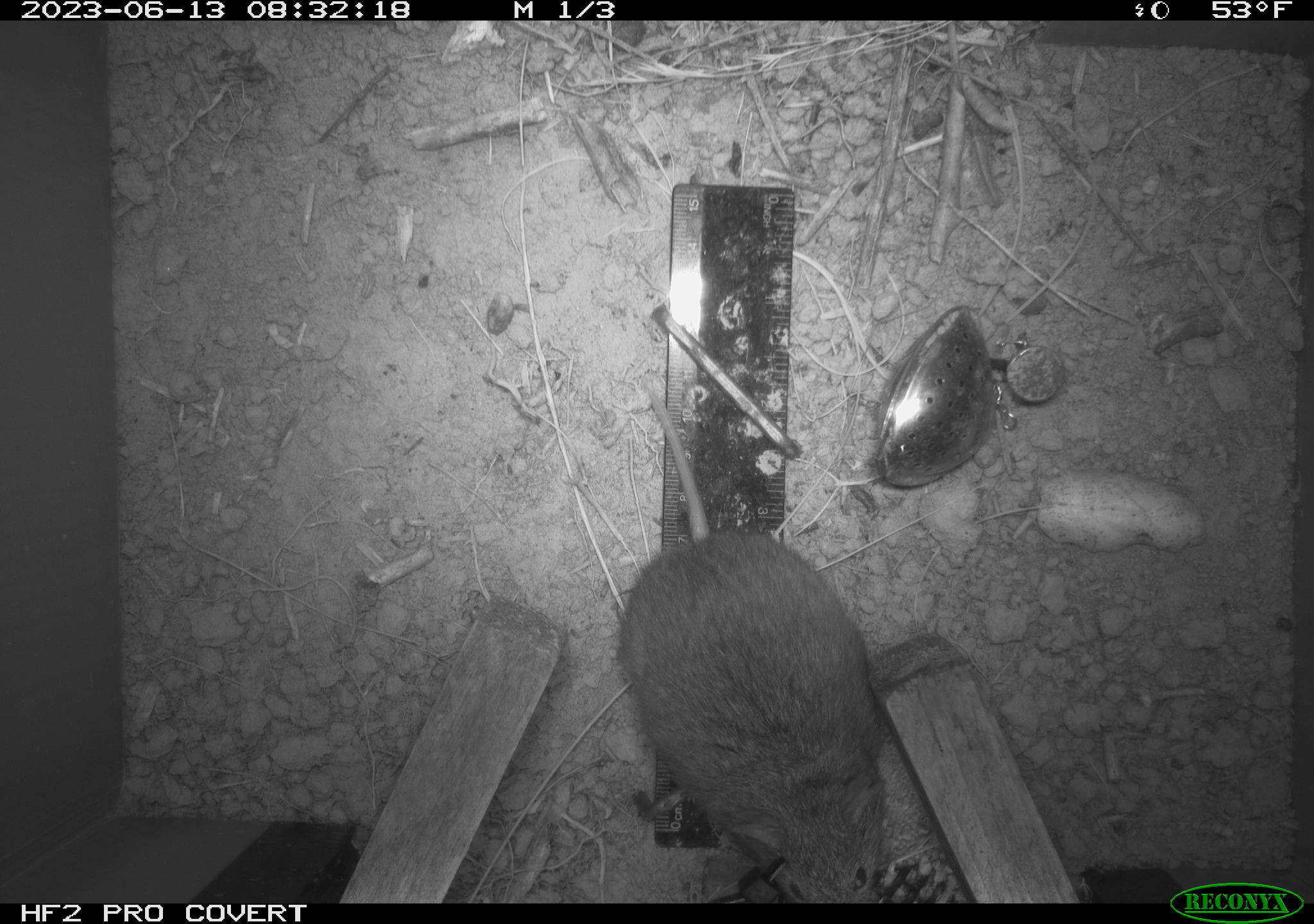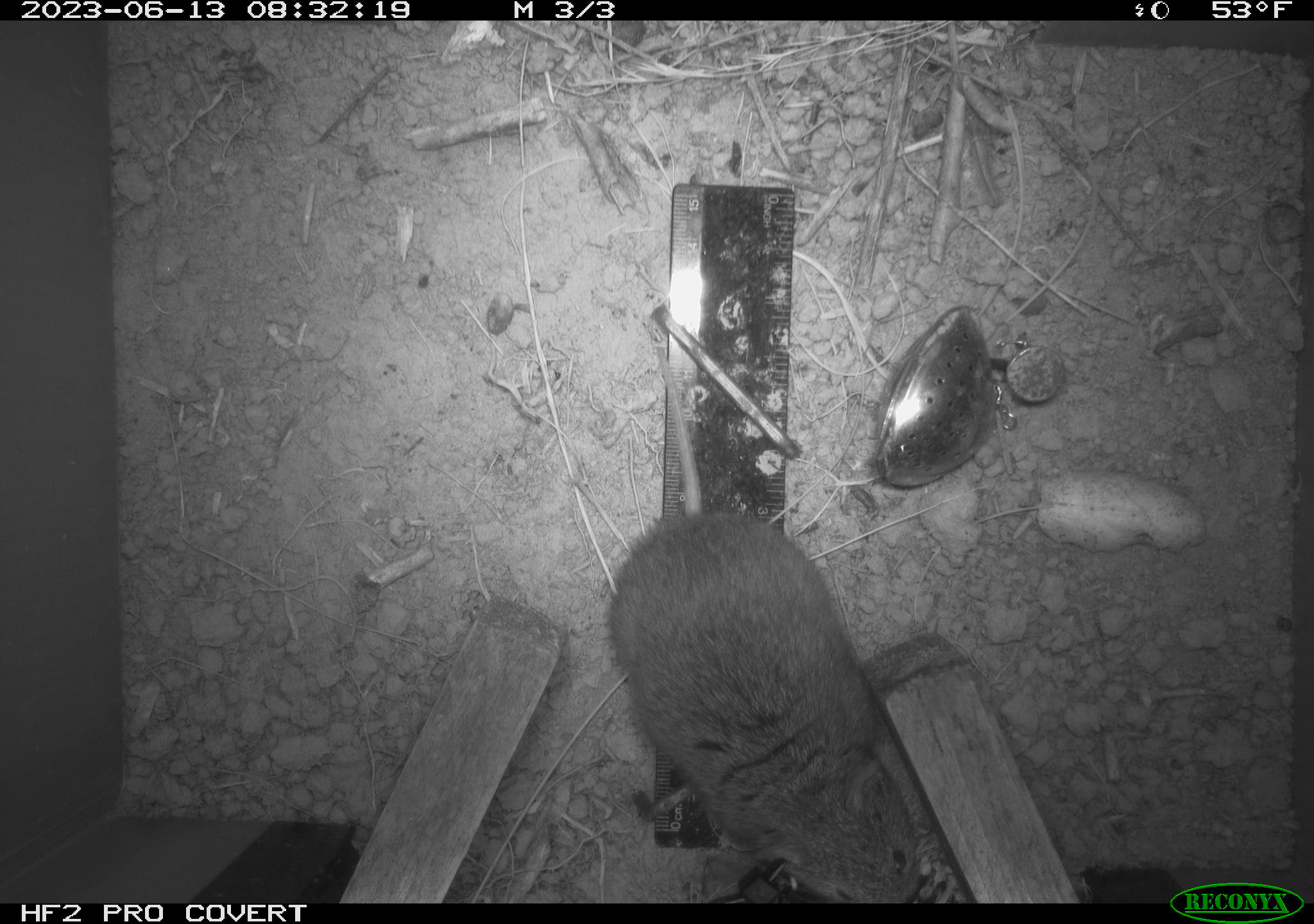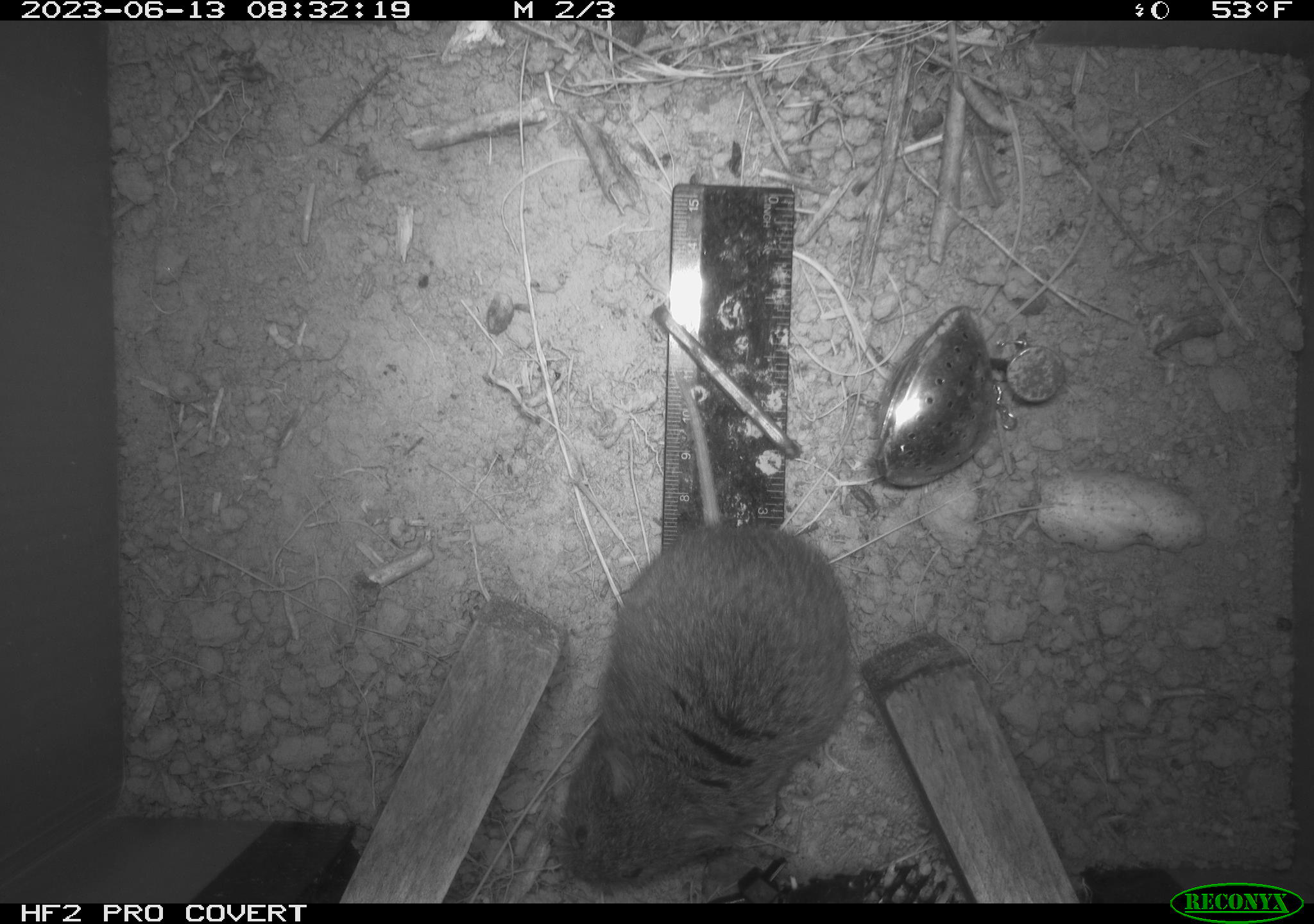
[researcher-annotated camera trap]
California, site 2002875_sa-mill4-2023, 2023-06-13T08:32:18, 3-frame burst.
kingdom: Animalia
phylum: Chordata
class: Mammalia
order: Rodentia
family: Cricetidae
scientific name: Arvicolinae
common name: voles, lemmings, and muskrats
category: arvicolinae subfamily